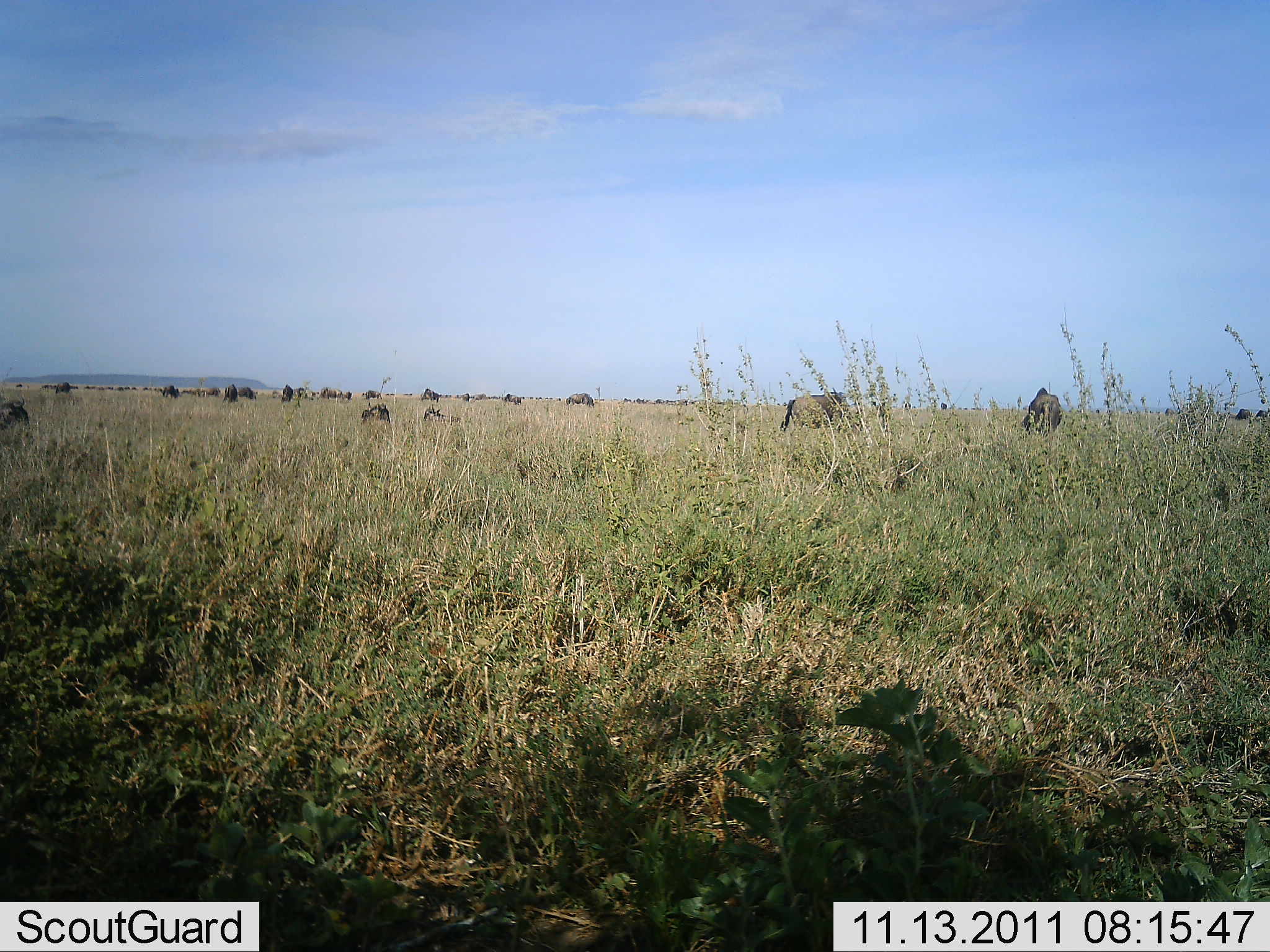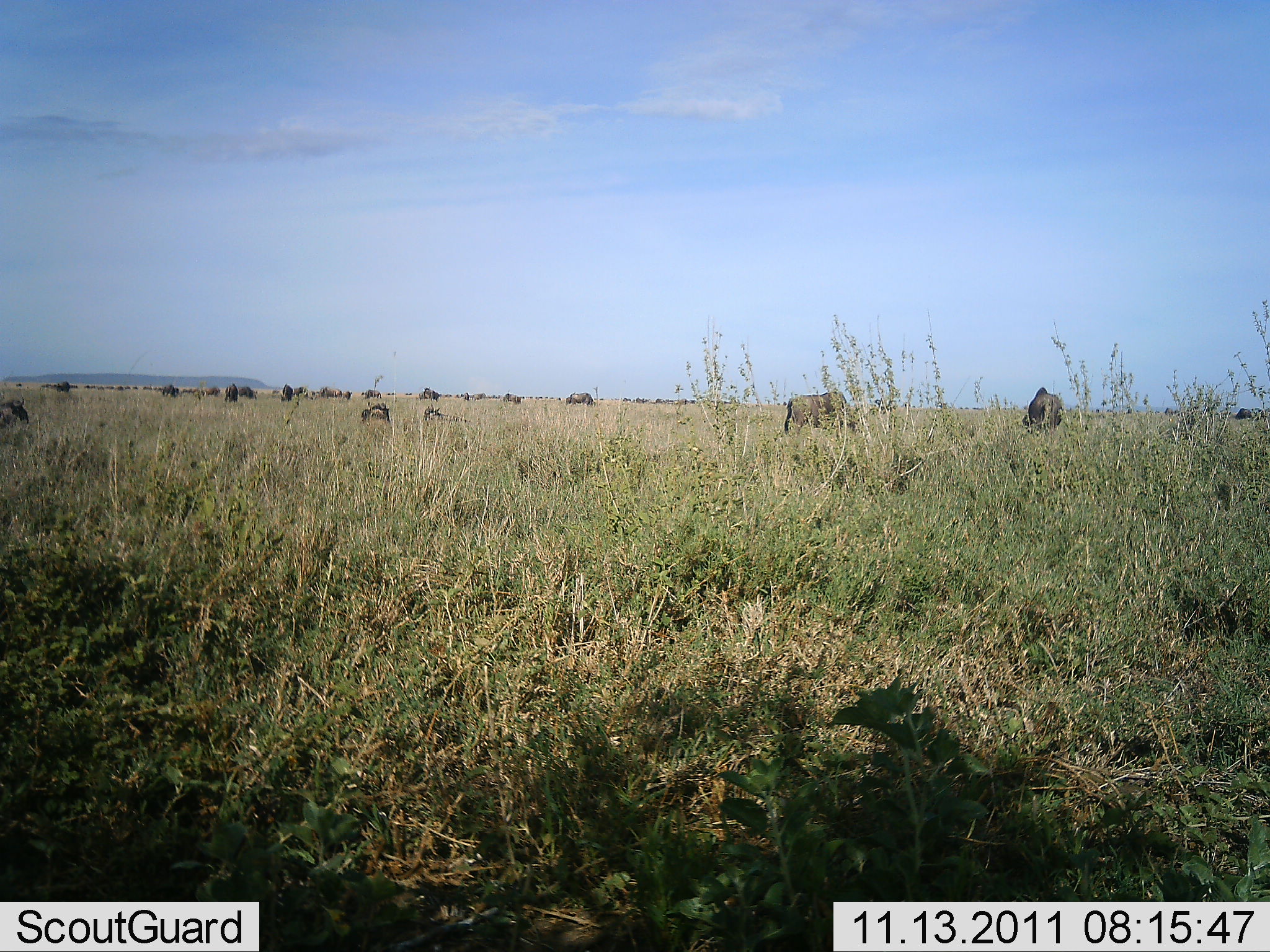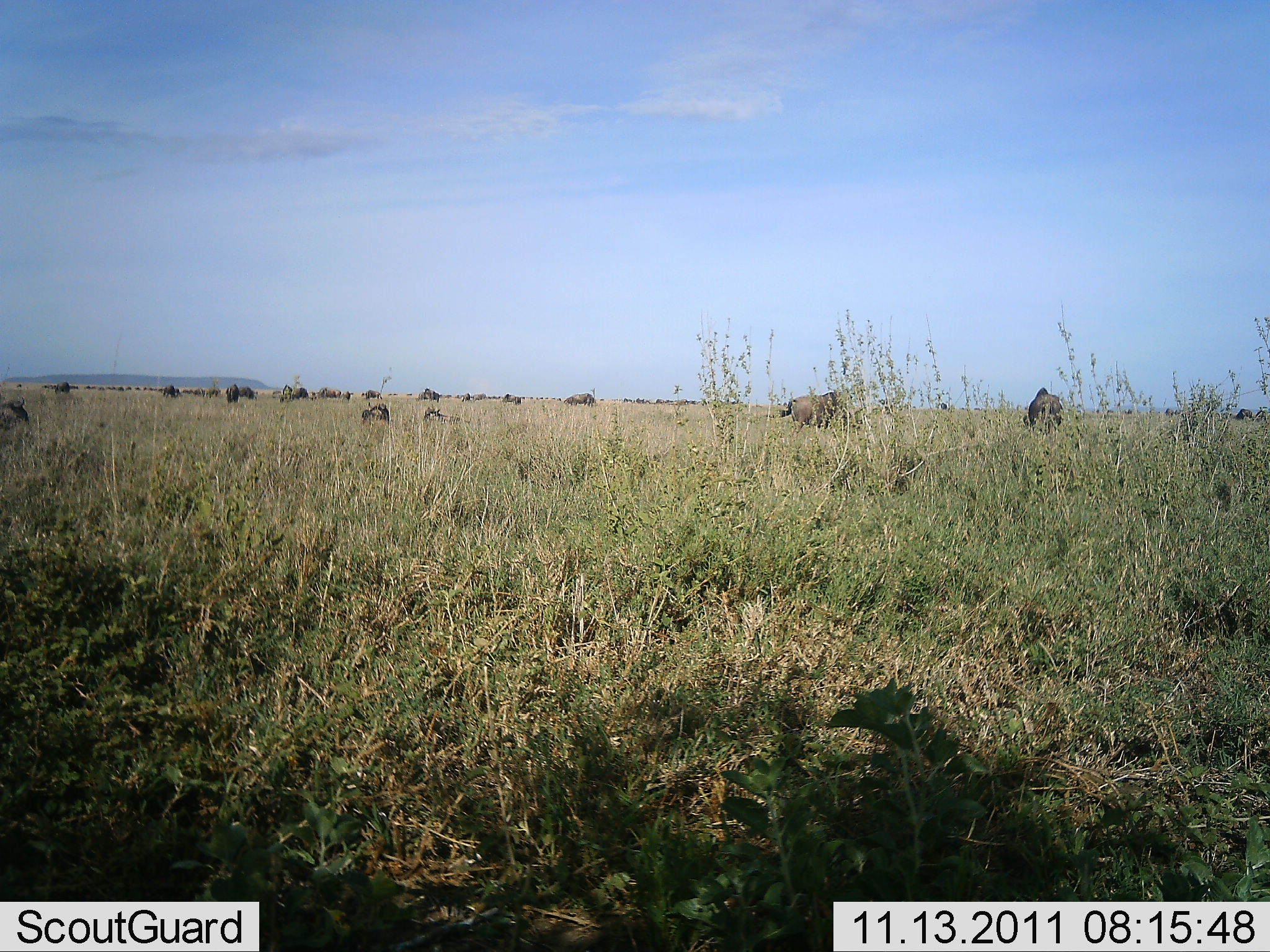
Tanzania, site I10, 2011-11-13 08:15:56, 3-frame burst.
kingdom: Animalia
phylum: Chordata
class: Mammalia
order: Artiodactyla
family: Bovidae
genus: Connochaetes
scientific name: Connochaetes taurinus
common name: blue wildebeest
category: wildebeest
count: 11-50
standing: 62%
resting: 0%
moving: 8%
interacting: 0%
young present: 0%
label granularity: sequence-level